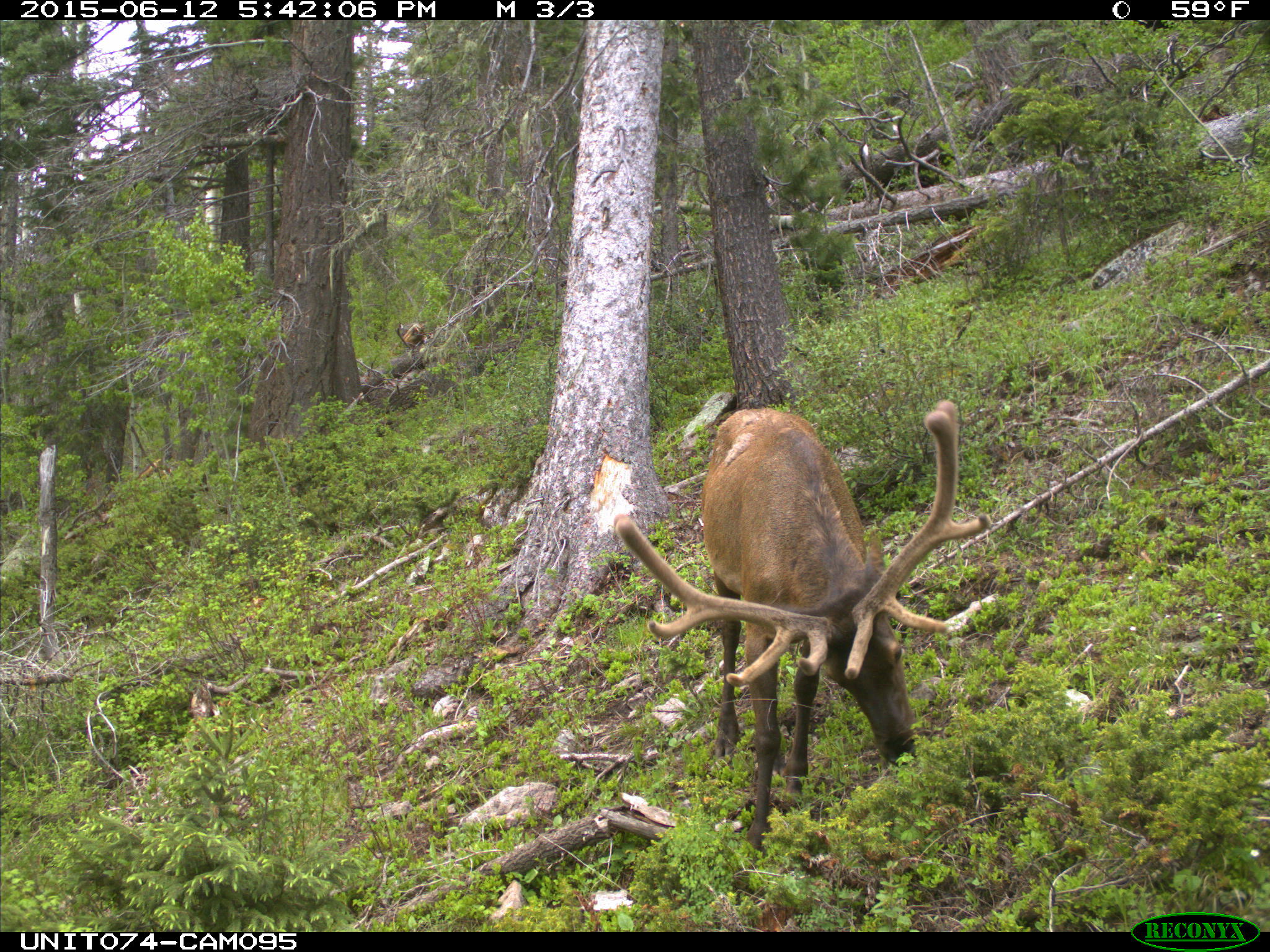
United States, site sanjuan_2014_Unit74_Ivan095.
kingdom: Animalia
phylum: Chordata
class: Mammalia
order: Artiodactyla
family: Cervidae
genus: Cervus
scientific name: Cervus elaphus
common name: red deer